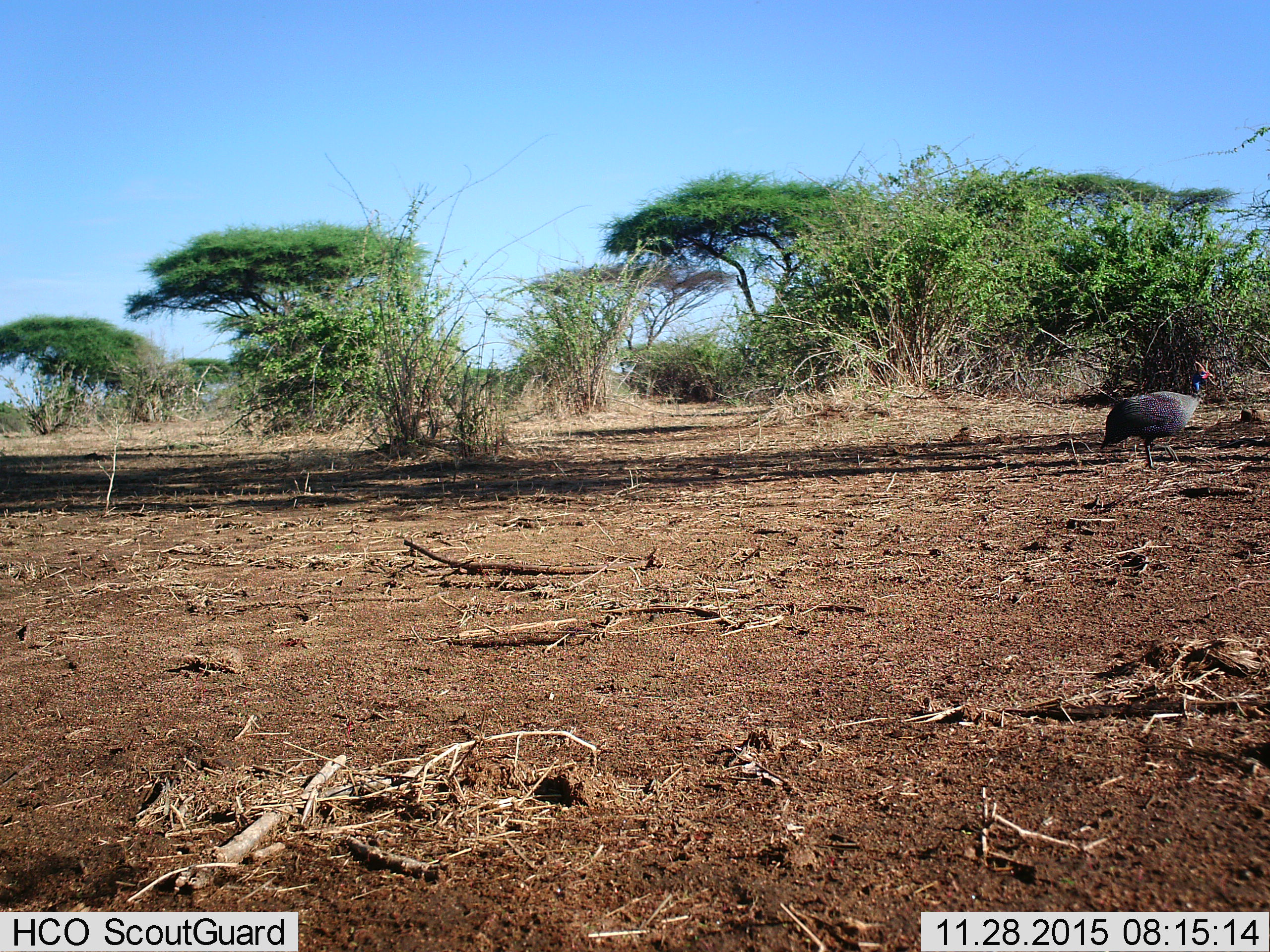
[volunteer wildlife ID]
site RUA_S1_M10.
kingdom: Animalia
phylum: Chordata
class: Aves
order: Galliformes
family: Numididae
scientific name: Numididae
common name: guineafowl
Guineafowl (Numididae), count 1. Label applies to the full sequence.